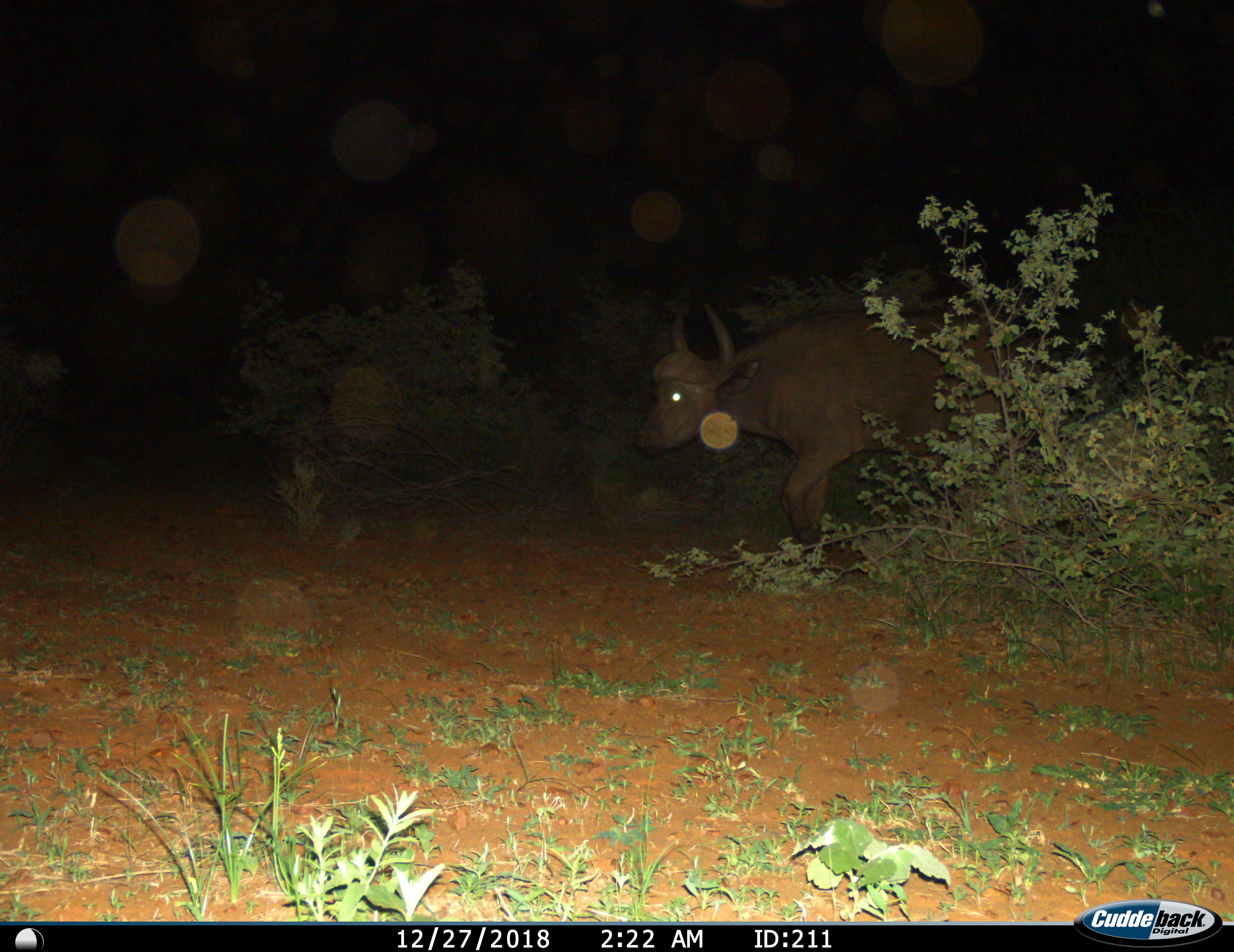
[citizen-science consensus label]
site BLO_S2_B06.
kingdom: Animalia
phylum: Chordata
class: Mammalia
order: Artiodactyla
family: Bovidae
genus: Syncerus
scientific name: Syncerus caffer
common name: african buffalo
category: buffalo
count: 1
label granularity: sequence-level